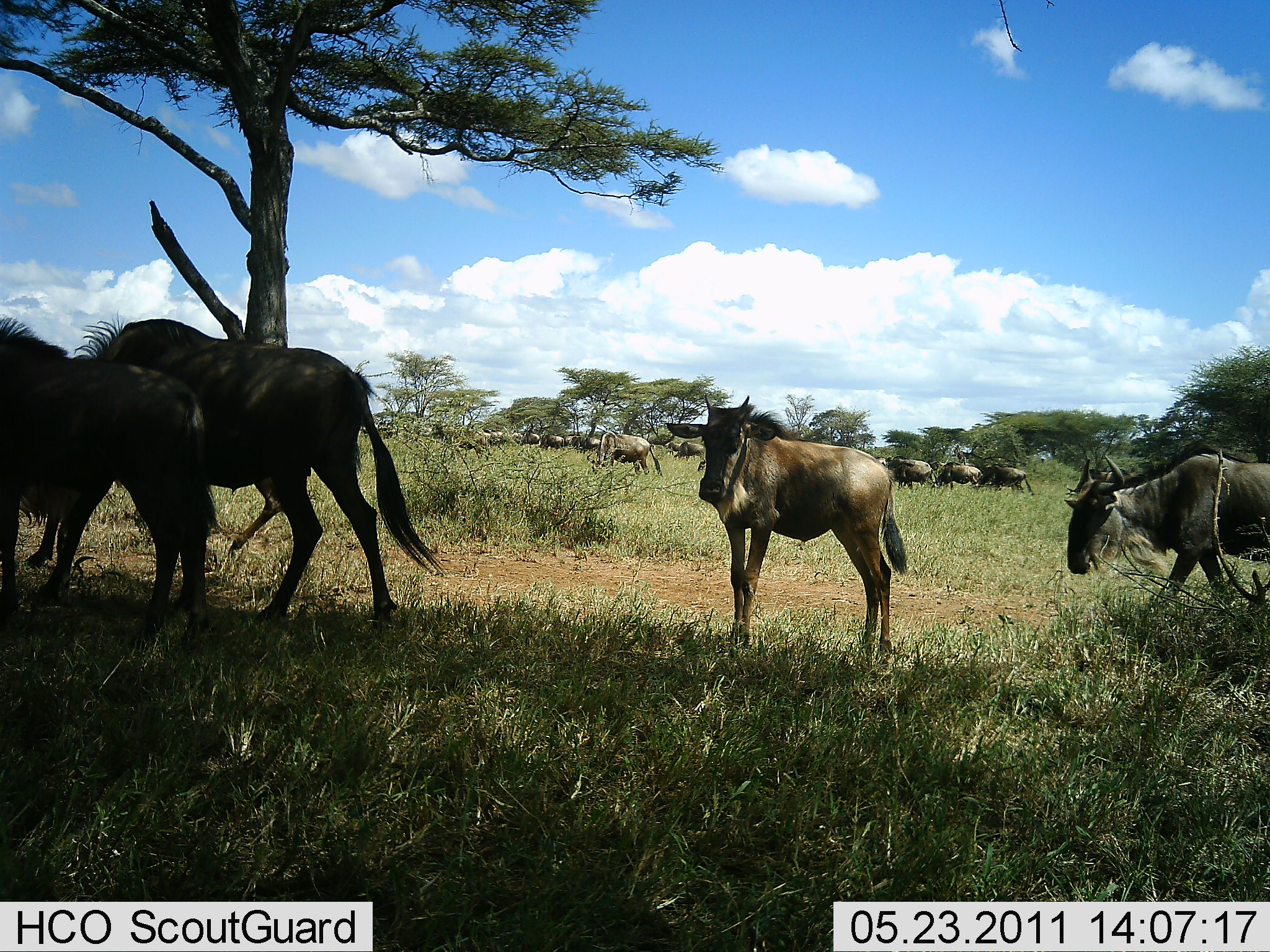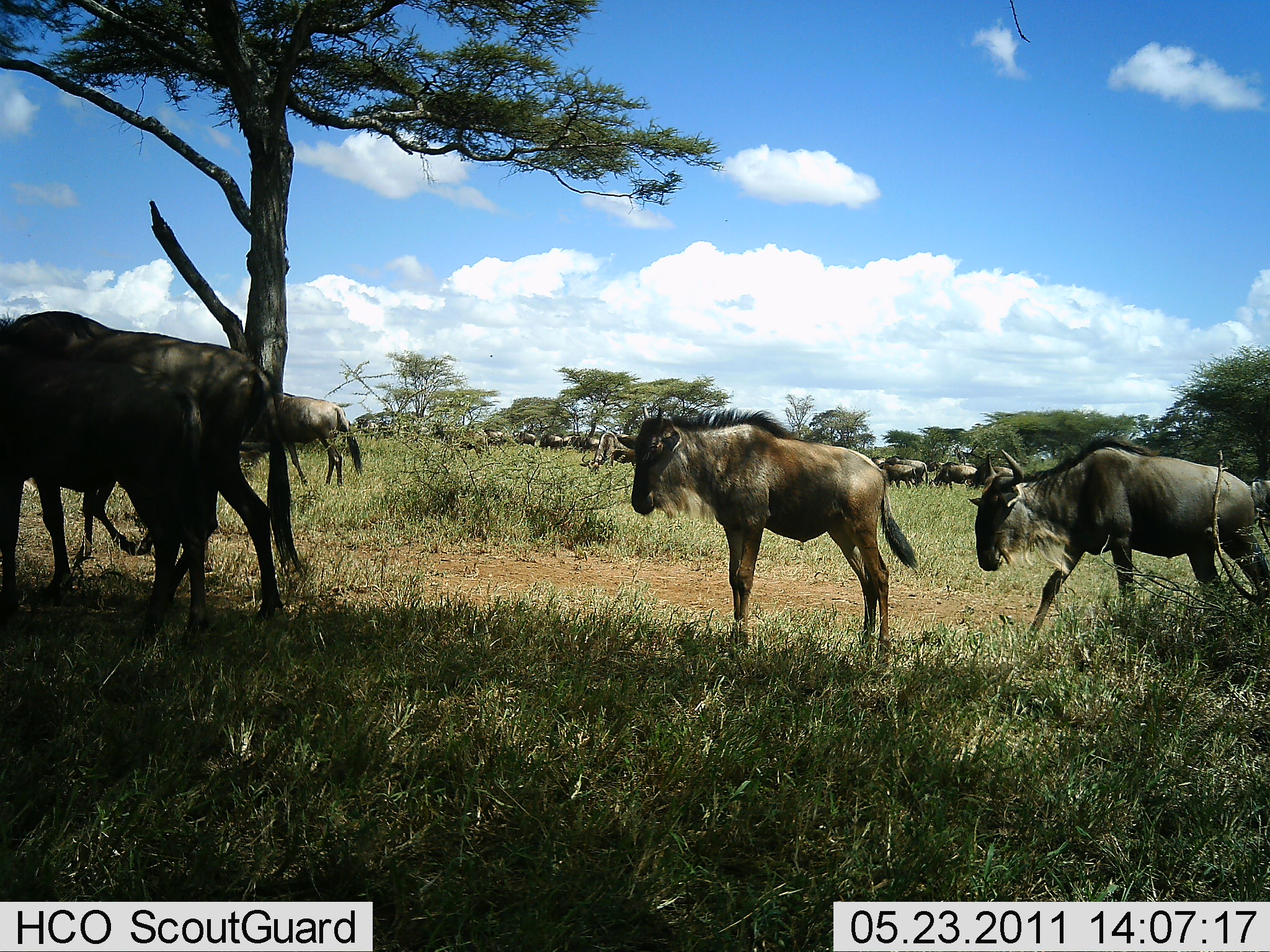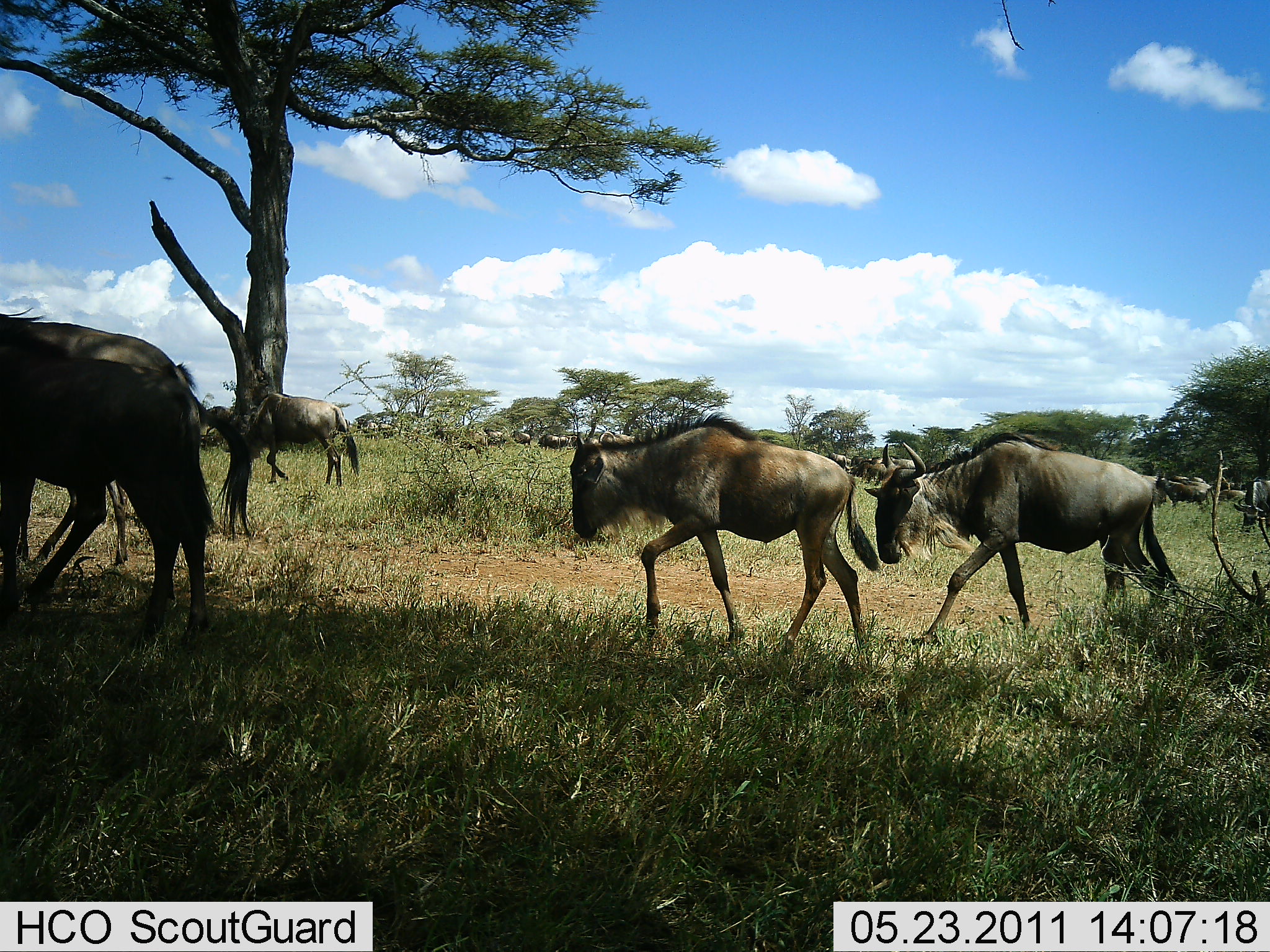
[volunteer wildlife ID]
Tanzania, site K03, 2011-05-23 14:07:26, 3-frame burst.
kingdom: Animalia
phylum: Chordata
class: Mammalia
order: Artiodactyla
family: Bovidae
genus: Connochaetes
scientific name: Connochaetes taurinus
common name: blue wildebeest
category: wildebeest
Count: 11-50.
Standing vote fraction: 36%.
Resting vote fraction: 0%.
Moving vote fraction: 100%.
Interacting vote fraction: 9%.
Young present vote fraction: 27%.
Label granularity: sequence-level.